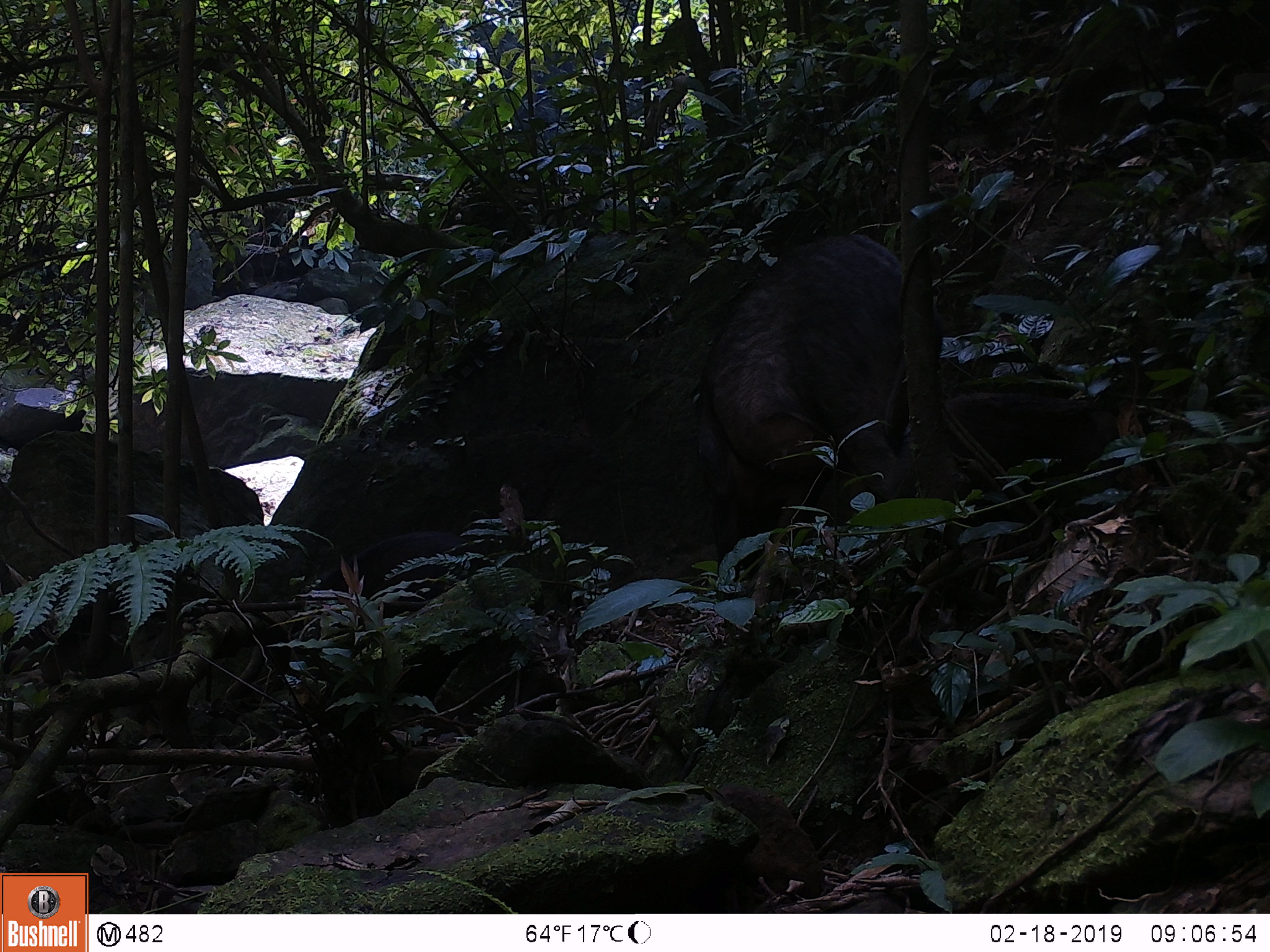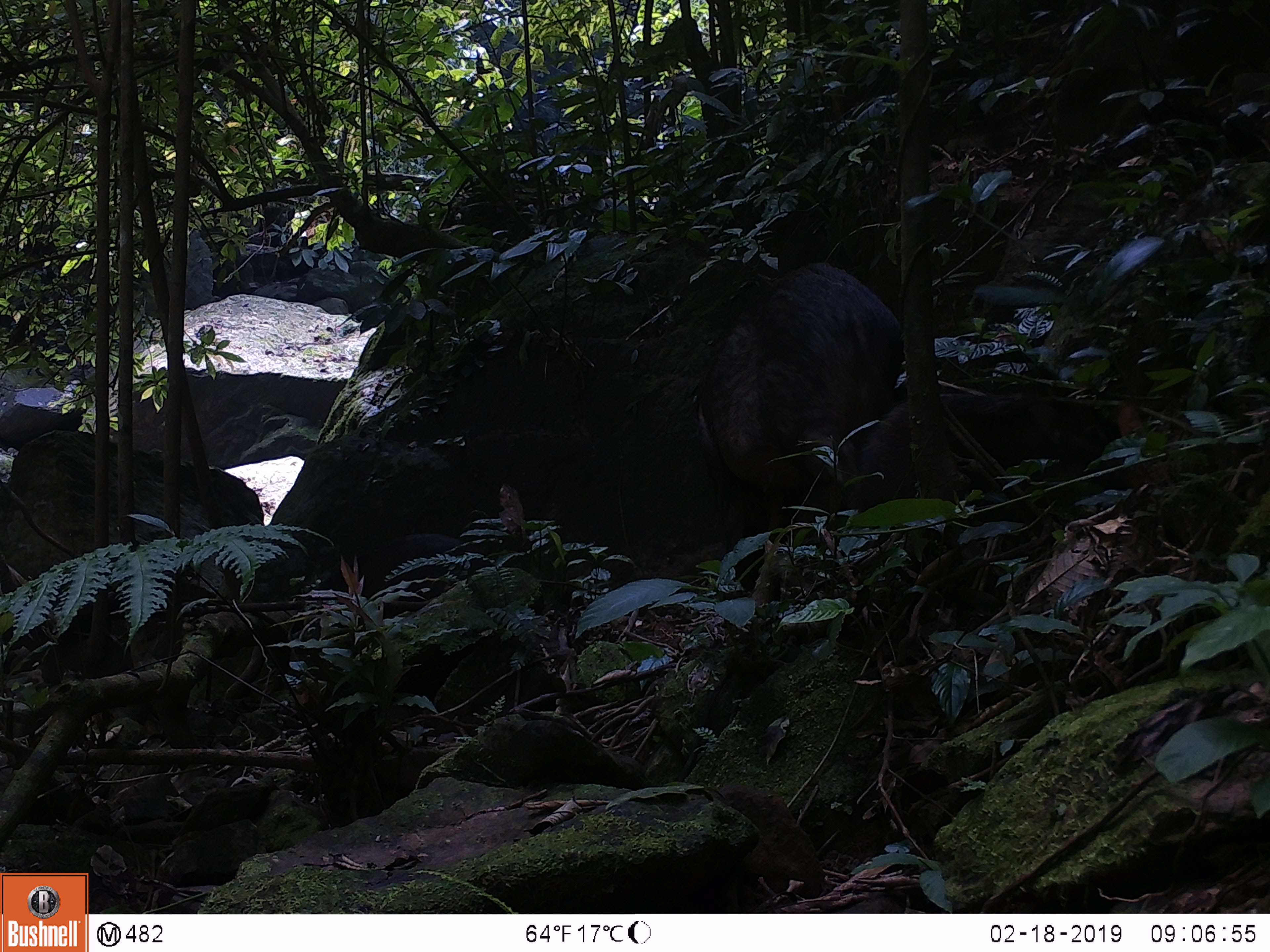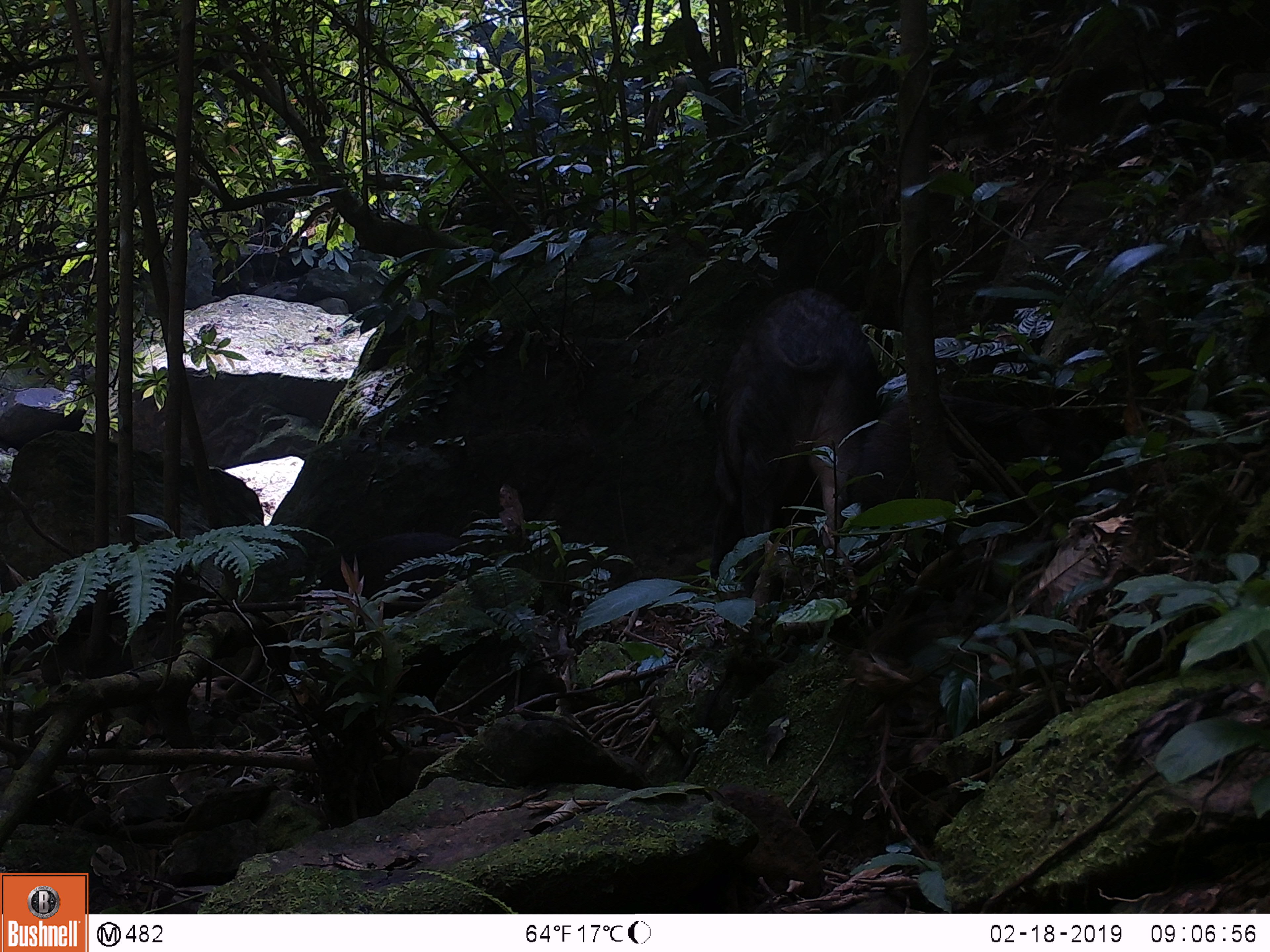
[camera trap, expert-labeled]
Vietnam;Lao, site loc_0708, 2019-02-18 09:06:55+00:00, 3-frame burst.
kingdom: Animalia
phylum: Chordata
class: Mammalia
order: Artiodactyla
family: Suidae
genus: Sus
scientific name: Sus scrofa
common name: eurasian wild pig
Eurasian wild pig (Sus scrofa). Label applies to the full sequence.